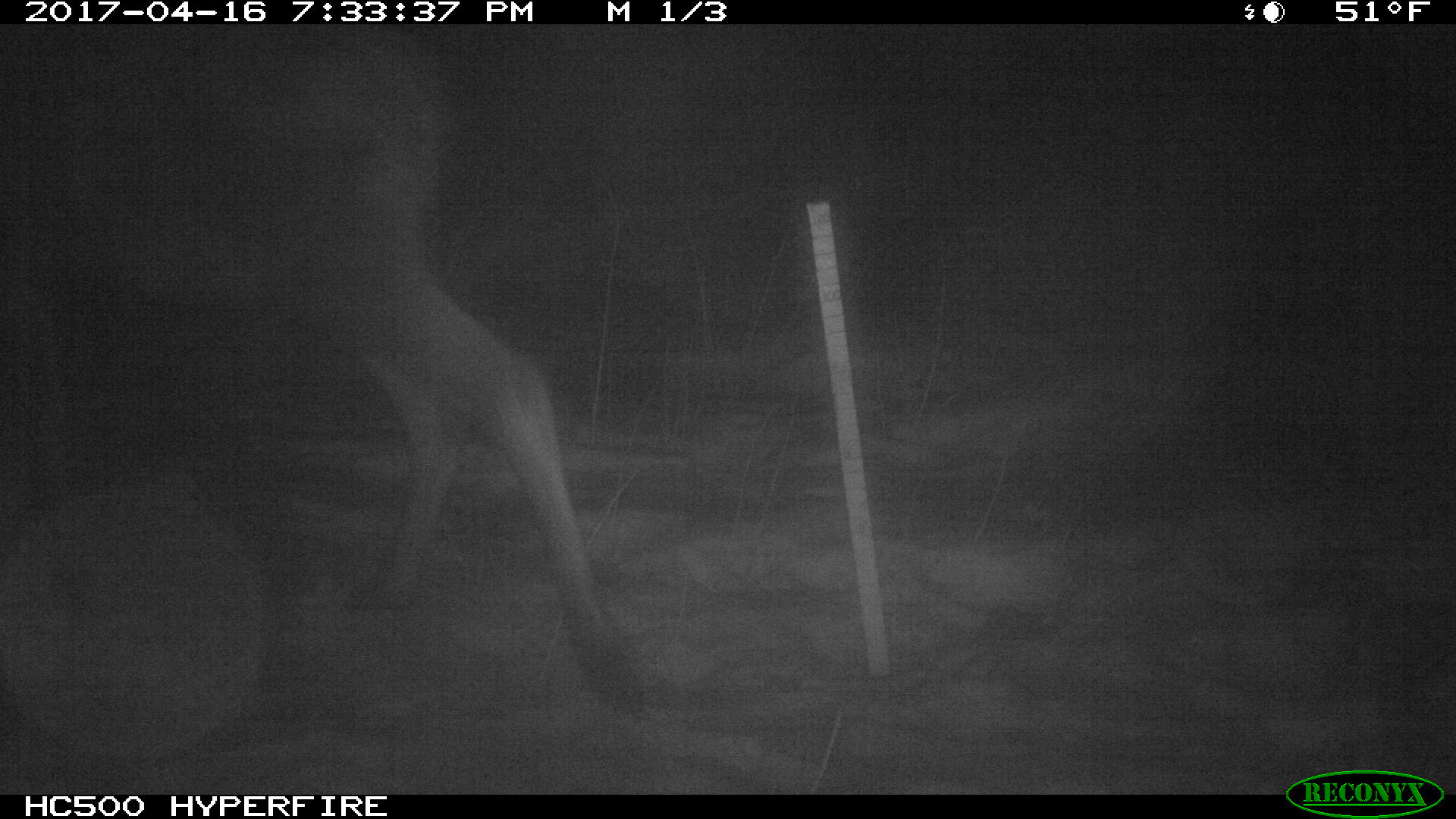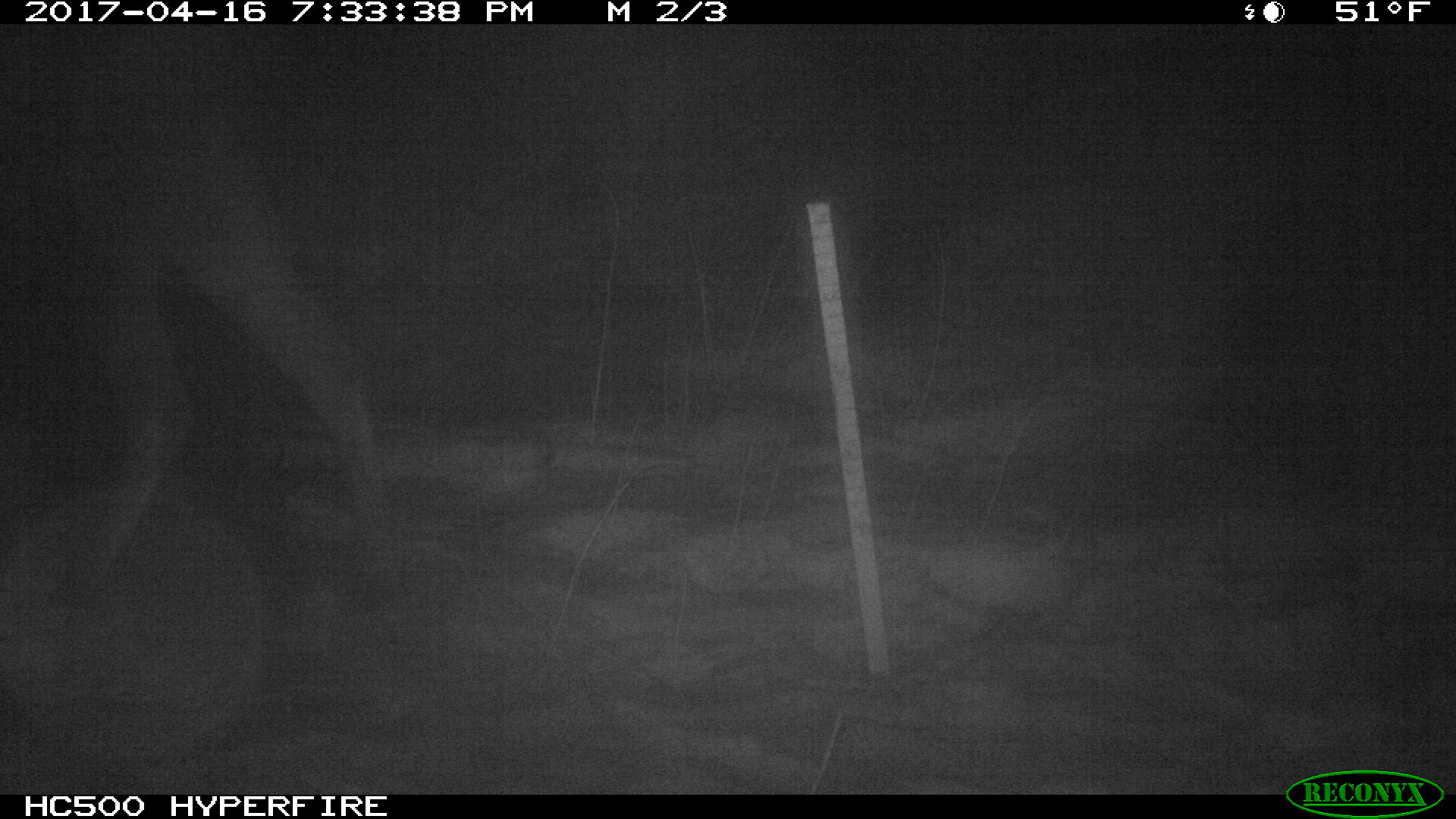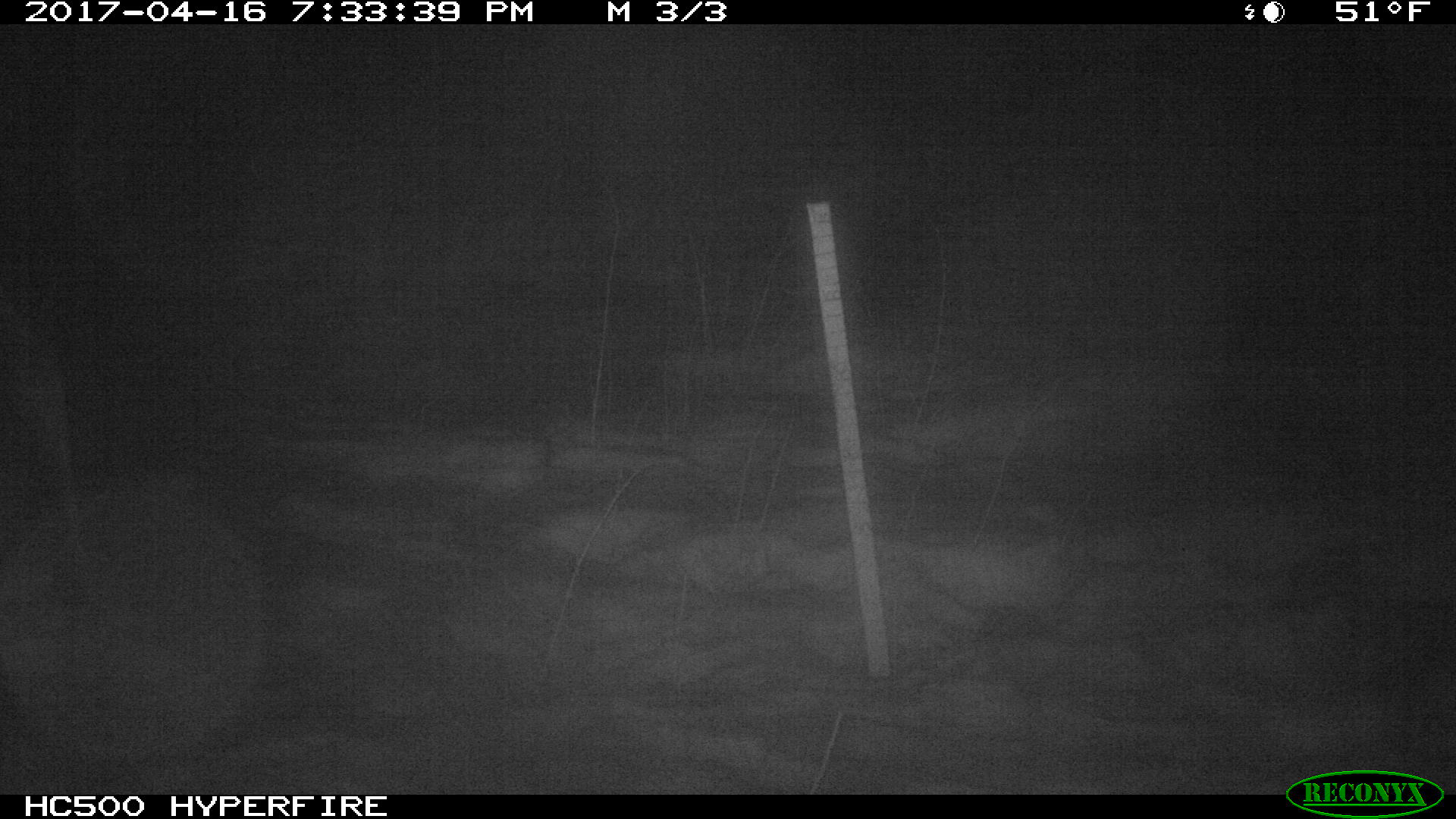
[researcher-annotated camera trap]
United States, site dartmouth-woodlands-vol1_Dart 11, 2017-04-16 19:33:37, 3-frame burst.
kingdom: Animalia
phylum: Chordata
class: Mammalia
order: Artiodactyla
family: Cervidae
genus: Alces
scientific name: Alces alces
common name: moose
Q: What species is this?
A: Moose (Alces alces).